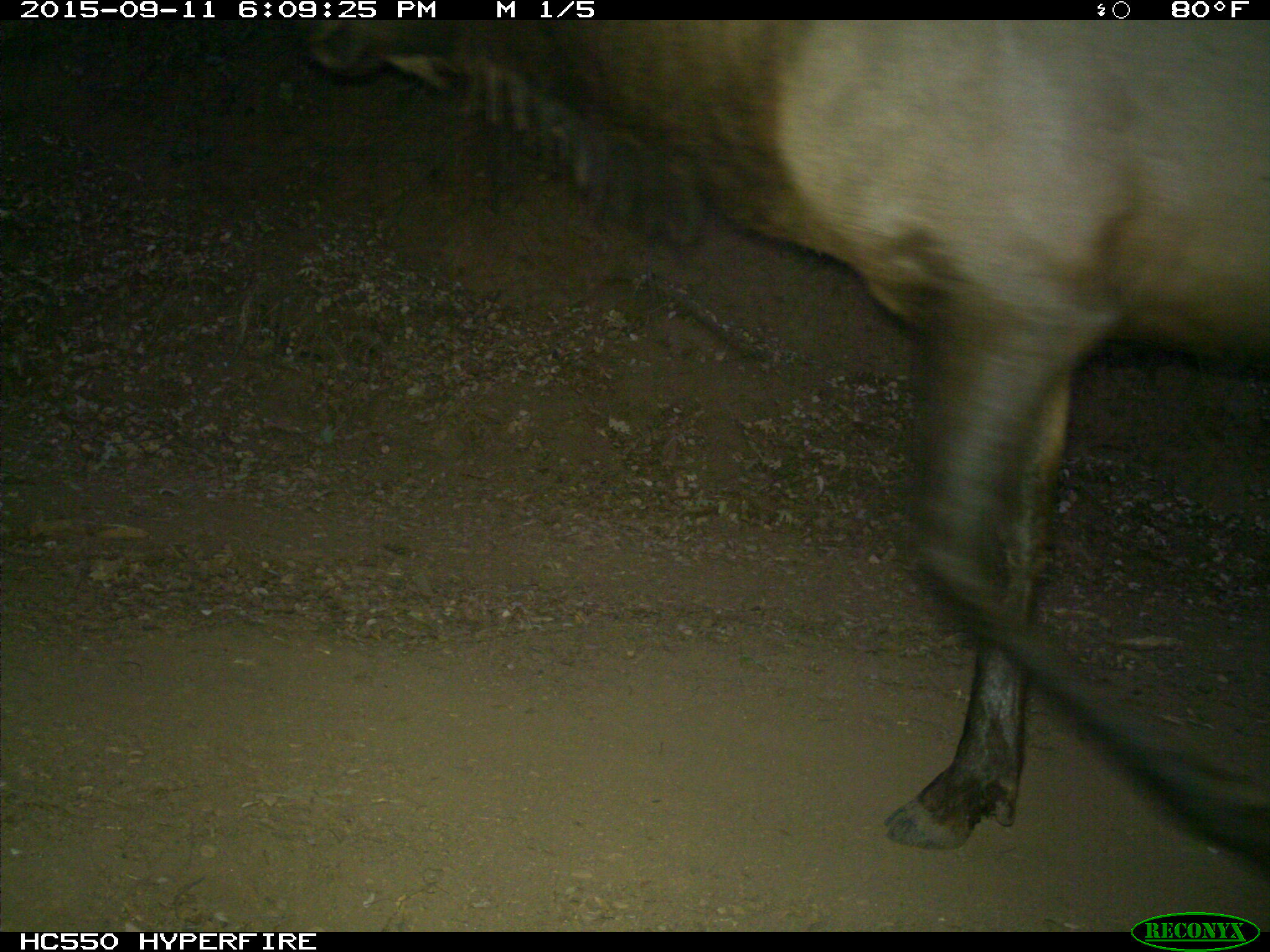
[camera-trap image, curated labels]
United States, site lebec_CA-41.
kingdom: Animalia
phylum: Chordata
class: Mammalia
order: Artiodactyla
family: Cervidae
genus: Cervus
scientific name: Cervus canadensis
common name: elk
Cervus canadensis (elk).